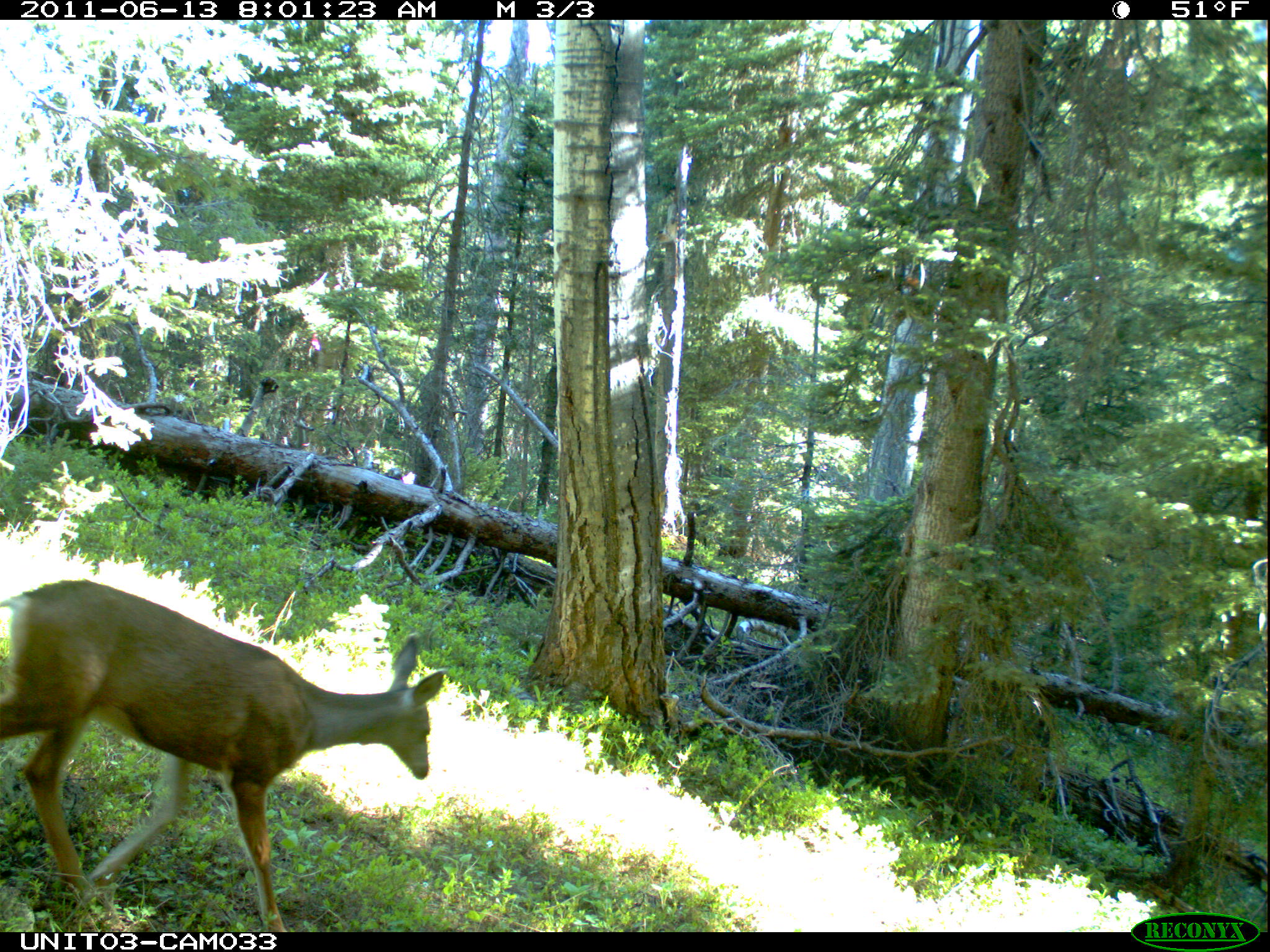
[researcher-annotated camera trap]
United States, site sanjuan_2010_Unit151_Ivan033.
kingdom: Animalia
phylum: Chordata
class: Mammalia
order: Artiodactyla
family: Cervidae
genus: Odocoileus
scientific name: Odocoileus hemionus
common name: mule deer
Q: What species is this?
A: Odocoileus hemionus (mule deer).